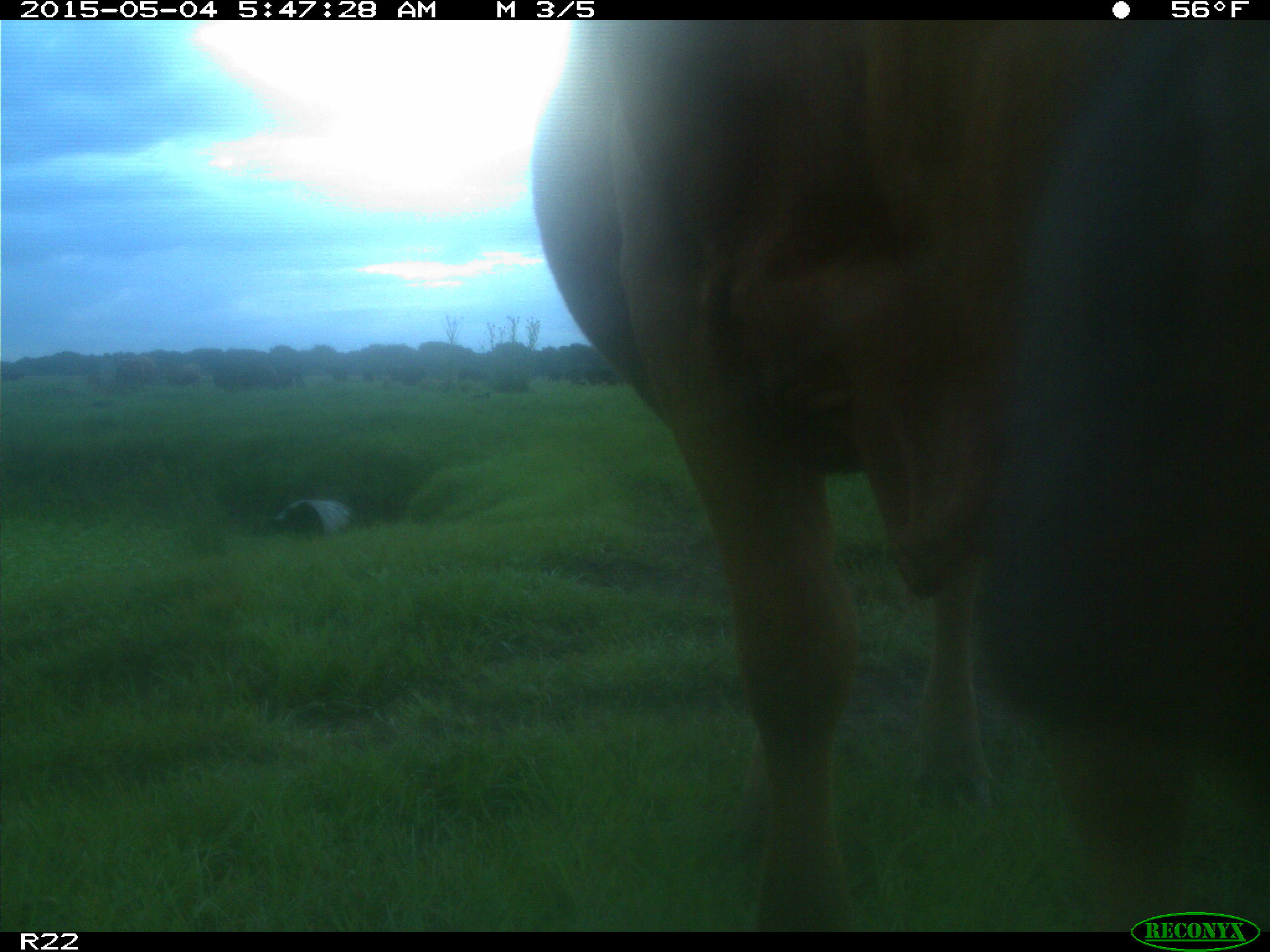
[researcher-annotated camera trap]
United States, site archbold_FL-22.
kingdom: Animalia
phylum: Chordata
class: Mammalia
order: Artiodactyla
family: Bovidae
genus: Bos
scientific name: Bos taurus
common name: domestic cow